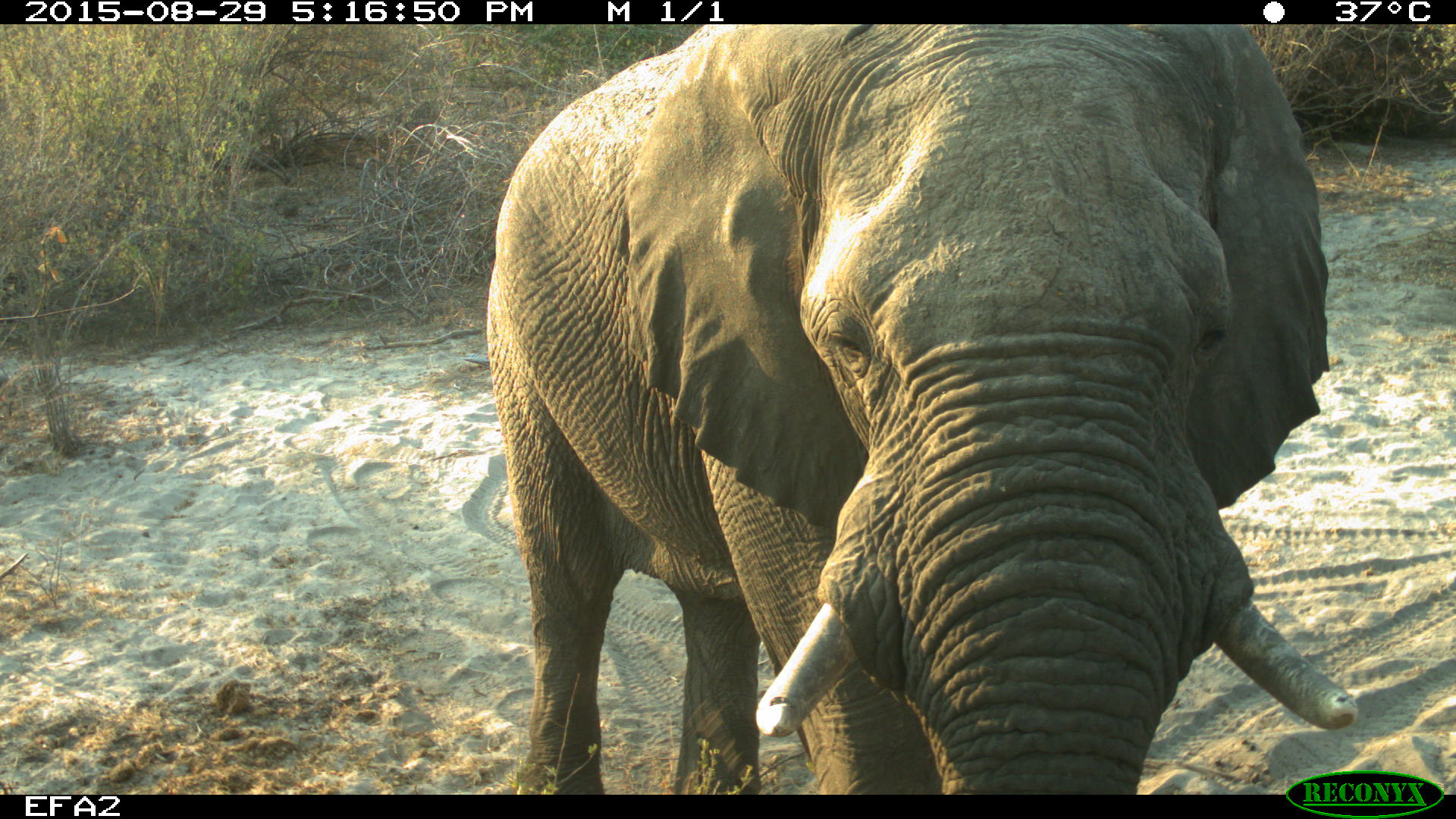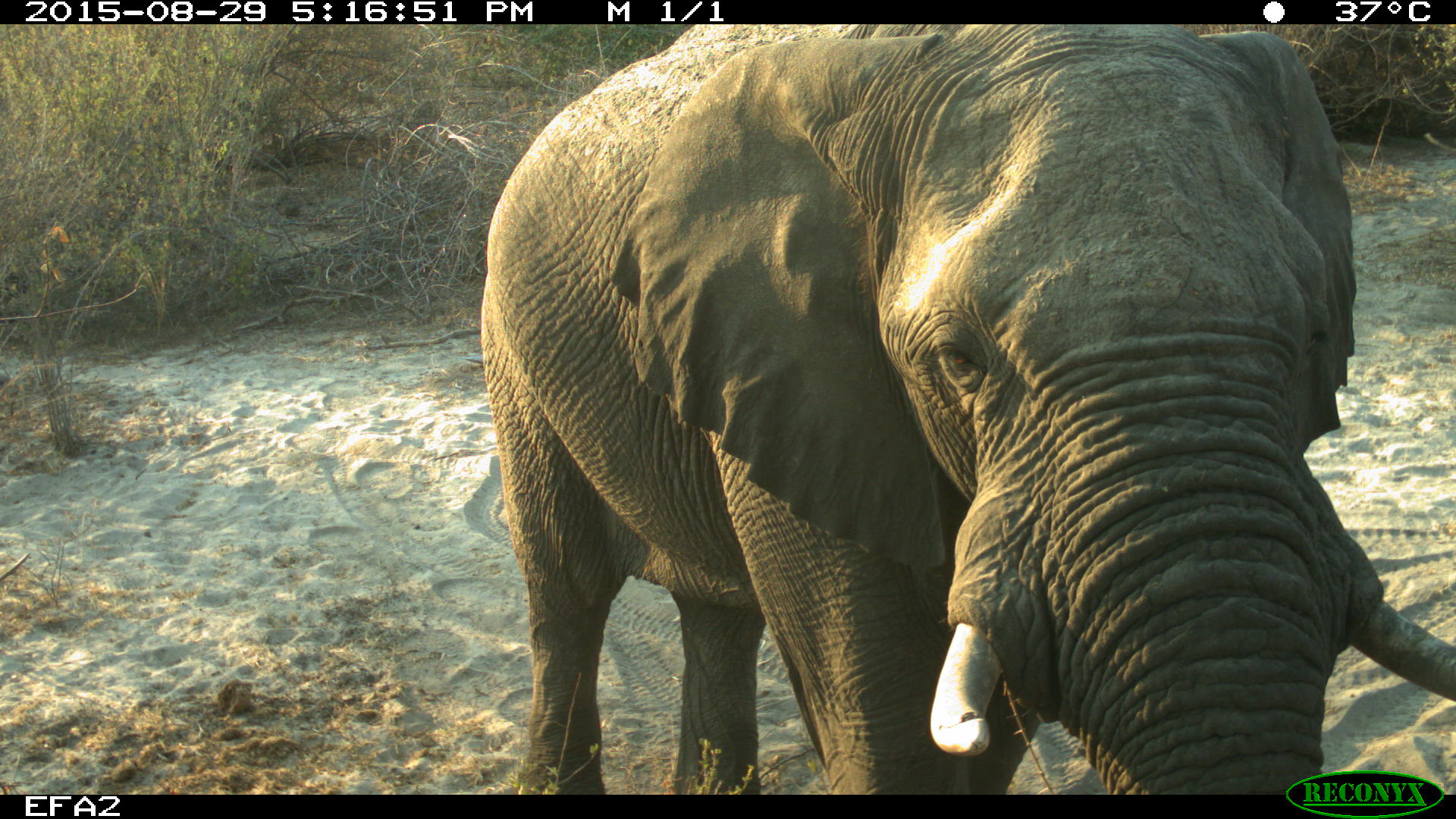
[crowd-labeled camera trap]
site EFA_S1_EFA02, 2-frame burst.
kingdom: Animalia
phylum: Chordata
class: Mammalia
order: Proboscidea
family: Elephantidae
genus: Loxodonta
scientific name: Loxodonta africana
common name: african bush elephant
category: elephant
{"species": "elephant (african bush elephant) (Loxodonta africana)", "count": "1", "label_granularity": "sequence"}